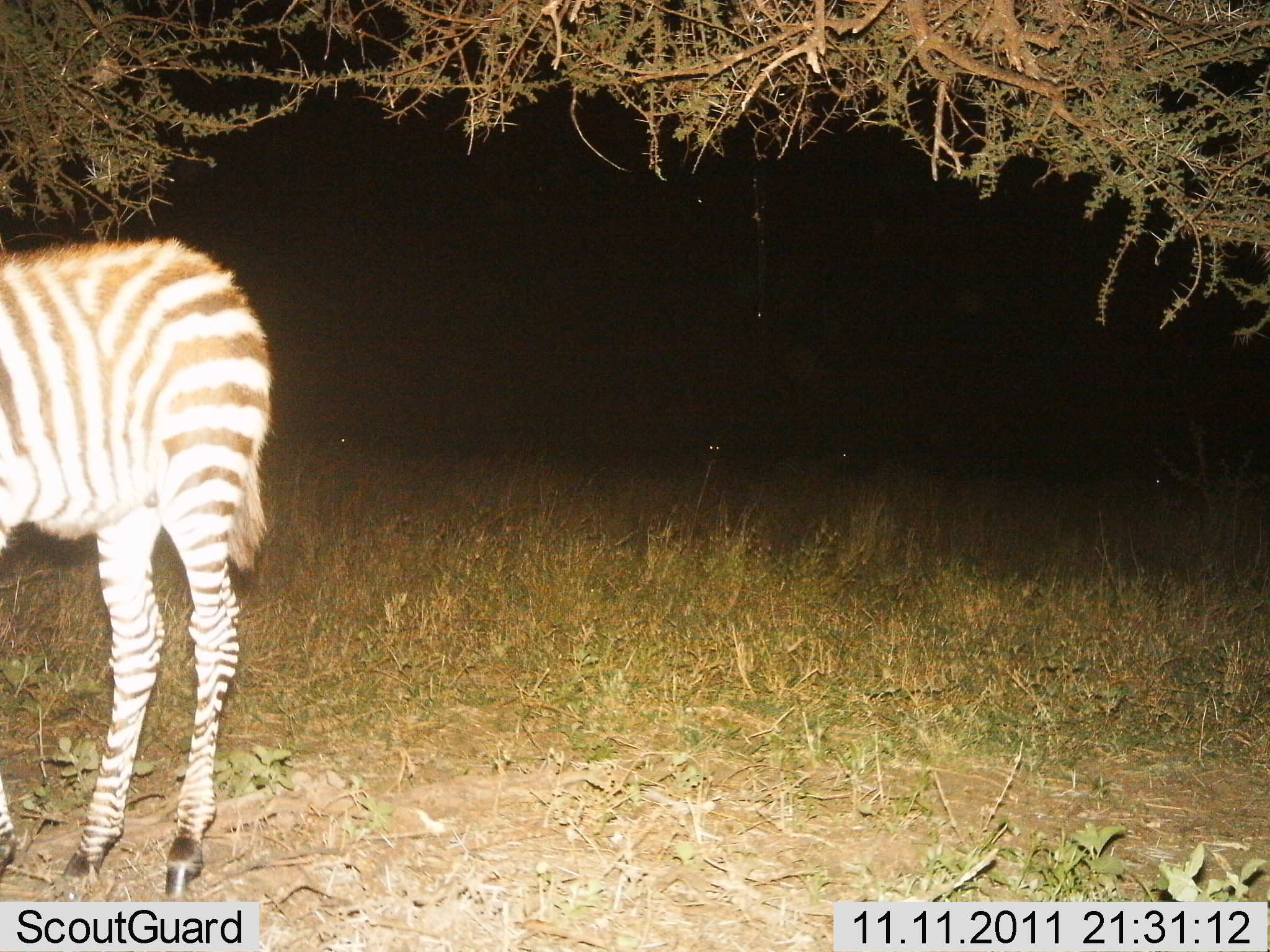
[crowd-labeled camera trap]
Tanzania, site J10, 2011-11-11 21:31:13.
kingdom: Animalia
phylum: Chordata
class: Mammalia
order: Perissodactyla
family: Equidae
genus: Equus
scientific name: Equus quagga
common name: plains zebra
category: zebra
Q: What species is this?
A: Zebra (plains zebra) (Equus quagga).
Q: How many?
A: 1.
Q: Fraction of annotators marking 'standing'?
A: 100%.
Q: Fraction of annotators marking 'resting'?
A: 0%.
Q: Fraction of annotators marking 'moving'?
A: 0%.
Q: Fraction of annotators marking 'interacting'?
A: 0%.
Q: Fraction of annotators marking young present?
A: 33%.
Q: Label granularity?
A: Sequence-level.